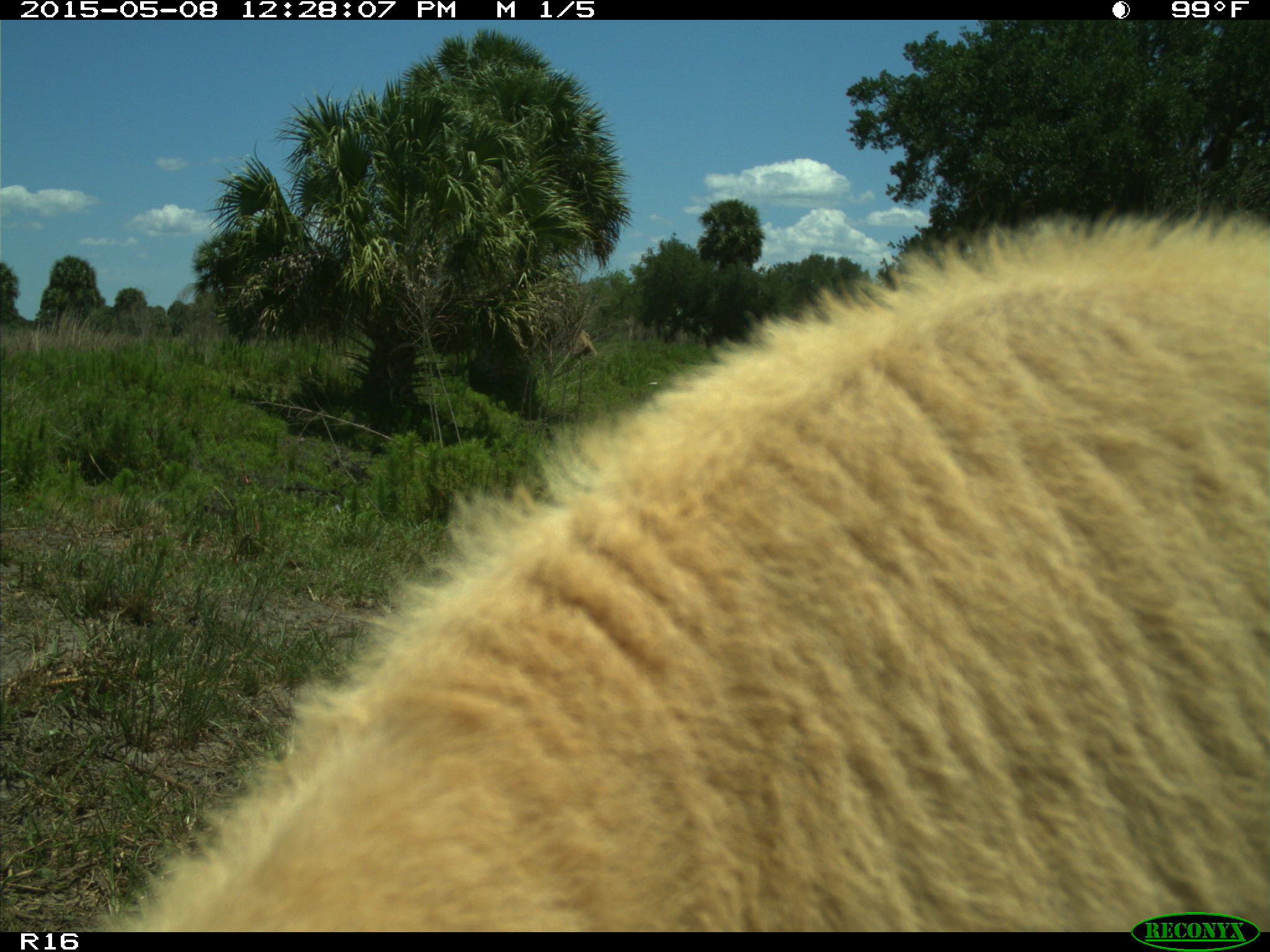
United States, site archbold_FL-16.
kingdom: Animalia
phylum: Chordata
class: Mammalia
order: Artiodactyla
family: Bovidae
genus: Bos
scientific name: Bos taurus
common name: domestic cow